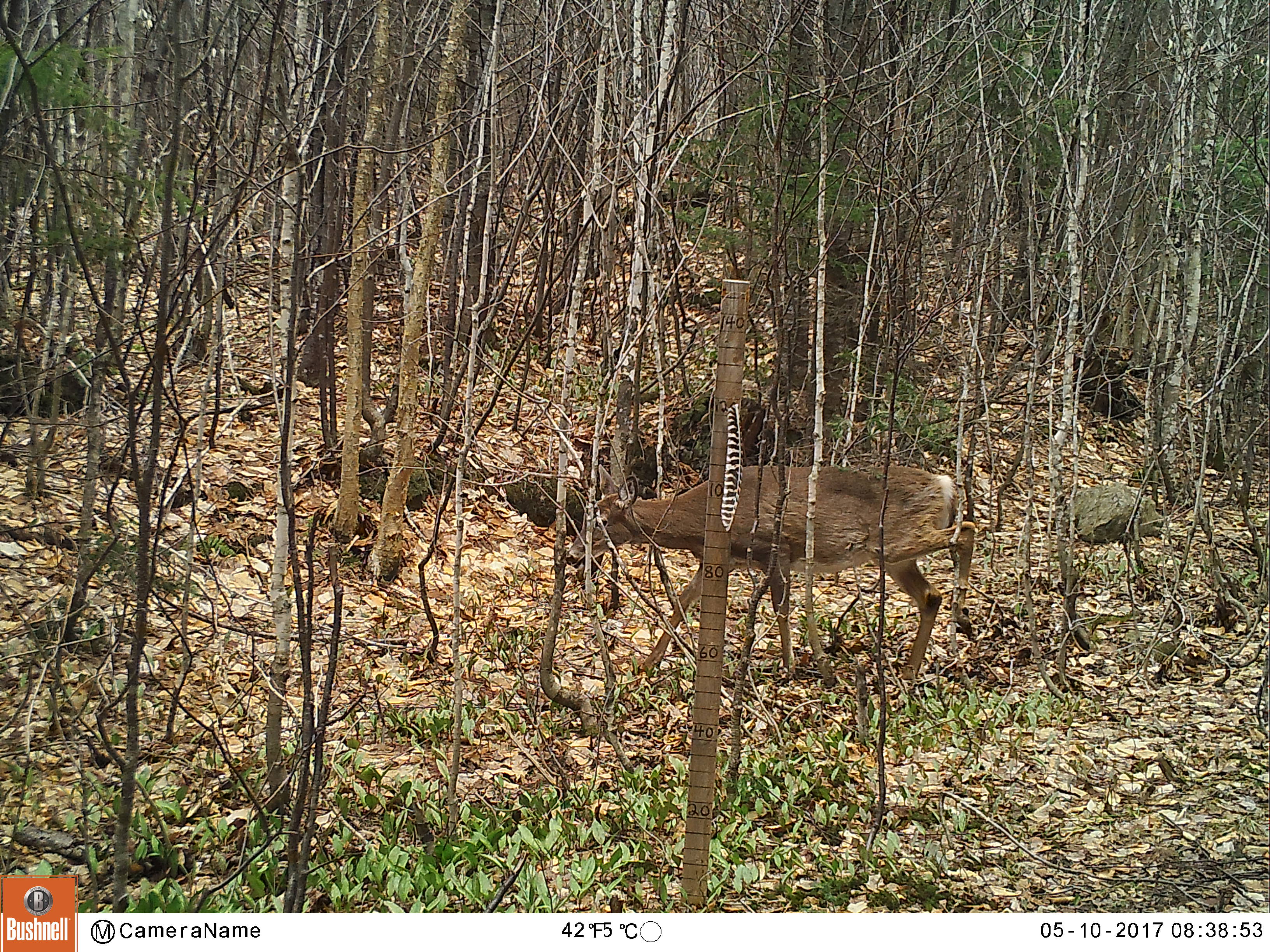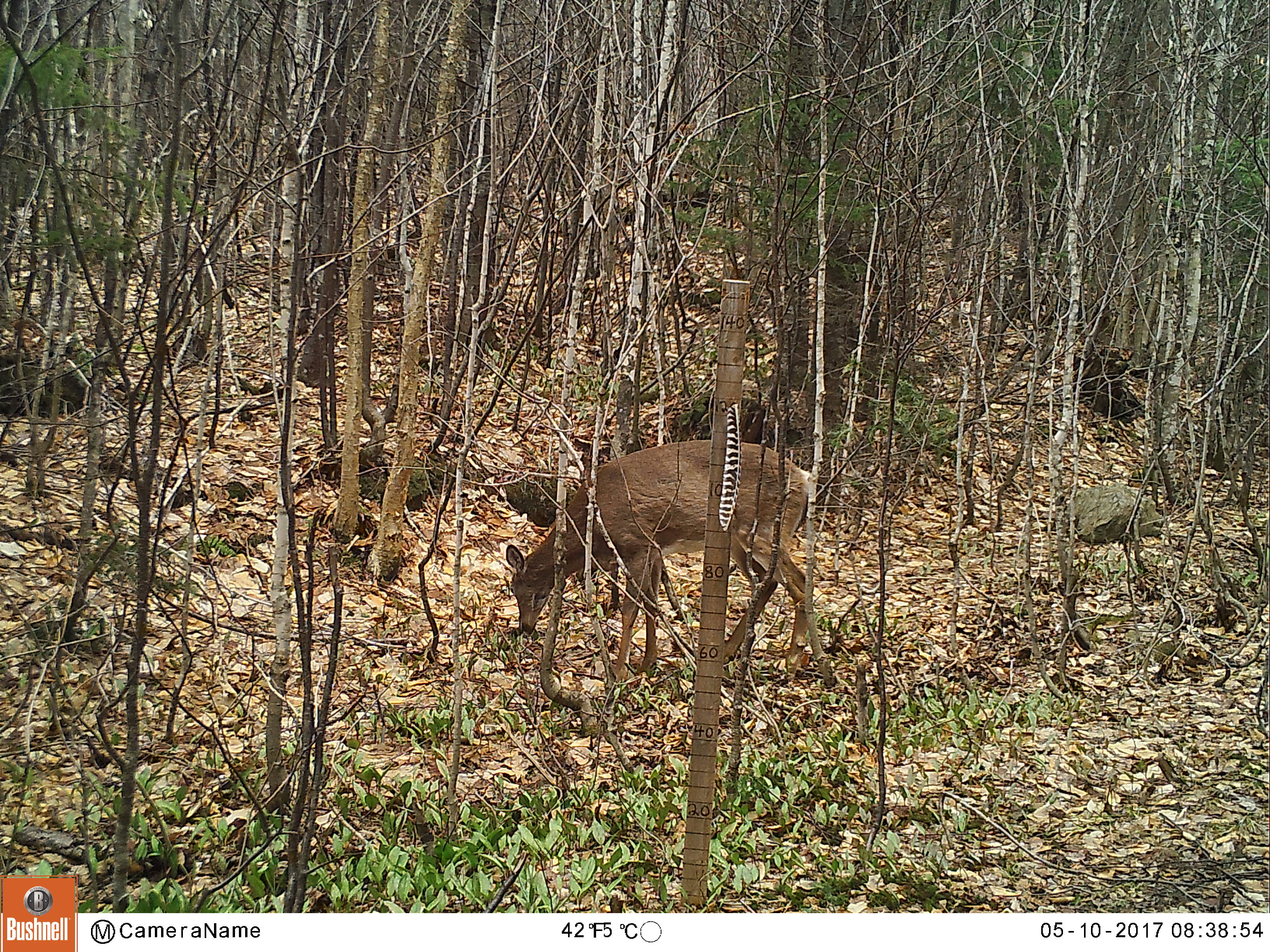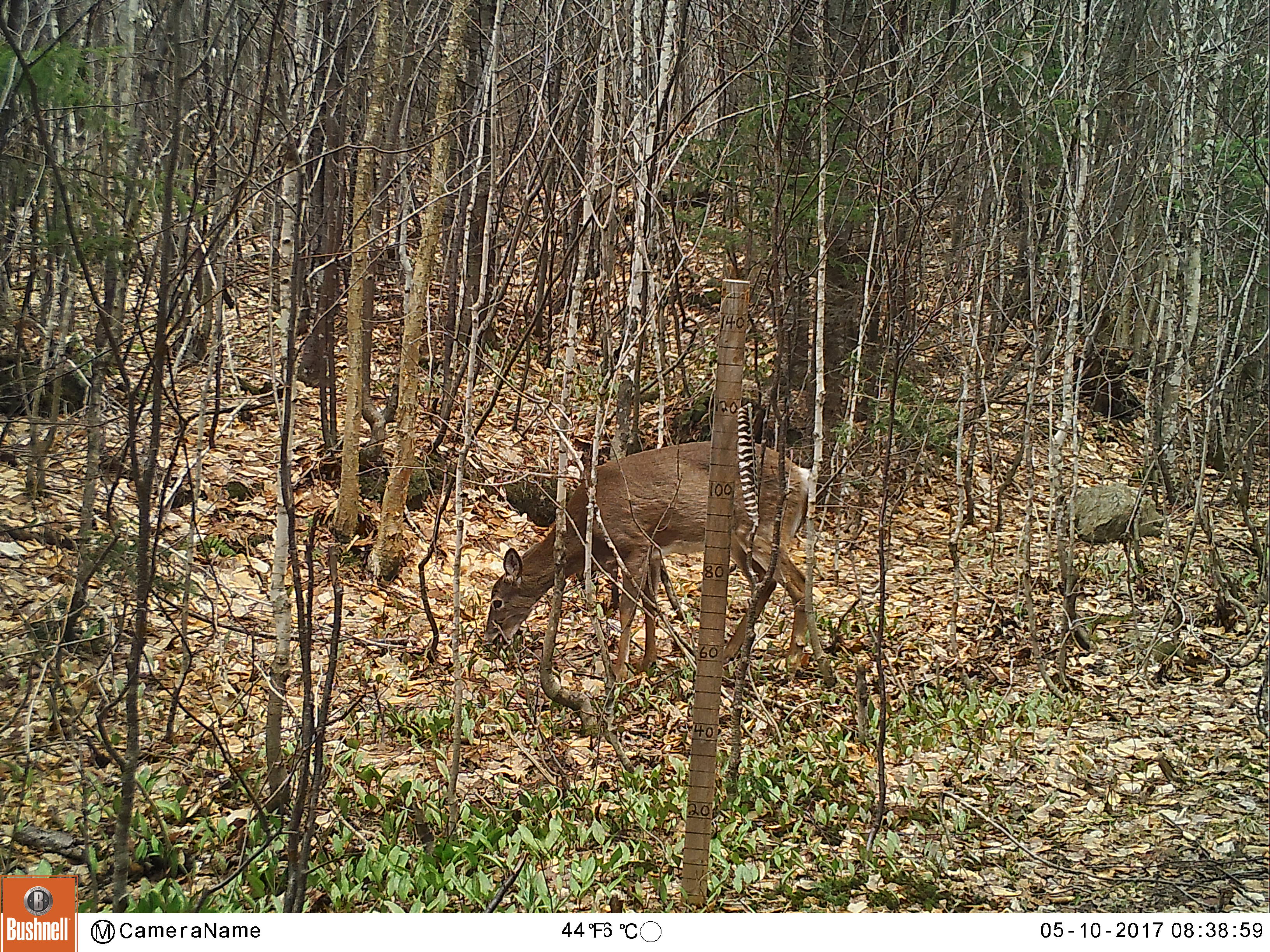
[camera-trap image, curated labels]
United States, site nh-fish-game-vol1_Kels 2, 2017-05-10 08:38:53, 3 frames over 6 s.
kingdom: Animalia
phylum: Chordata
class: Mammalia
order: Artiodactyla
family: Cervidae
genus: Odocoileus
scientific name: Odocoileus virginianus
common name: white-tailed deer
White-tailed deer (Odocoileus virginianus).